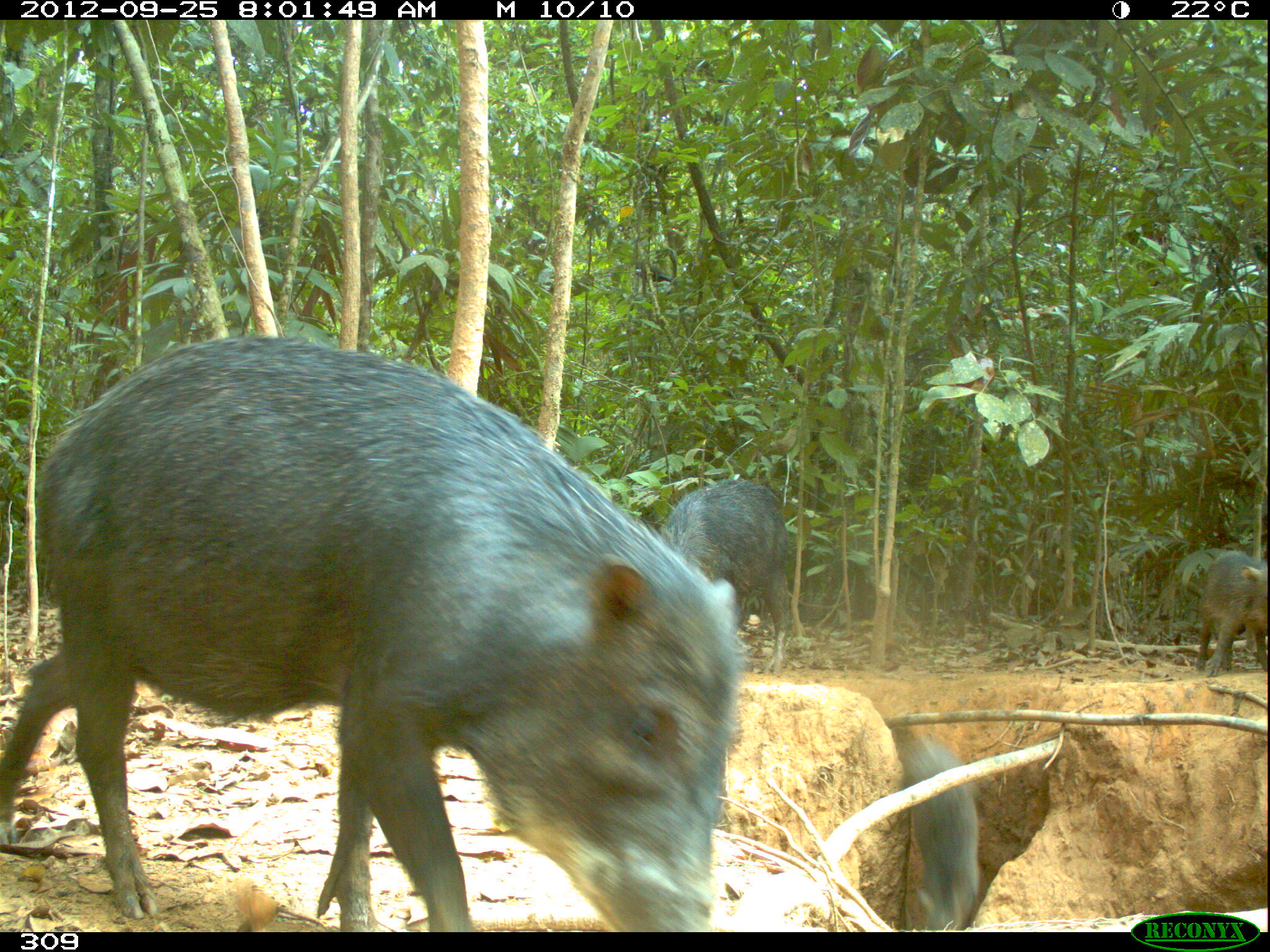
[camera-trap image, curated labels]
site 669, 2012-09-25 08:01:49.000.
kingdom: Animalia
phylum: Chordata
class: Mammalia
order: Artiodactyla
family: Tayassuidae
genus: Tayassu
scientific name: Tayassu pecari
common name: white-lipped peccary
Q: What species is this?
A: Tayassu pecari (white-lipped peccary).